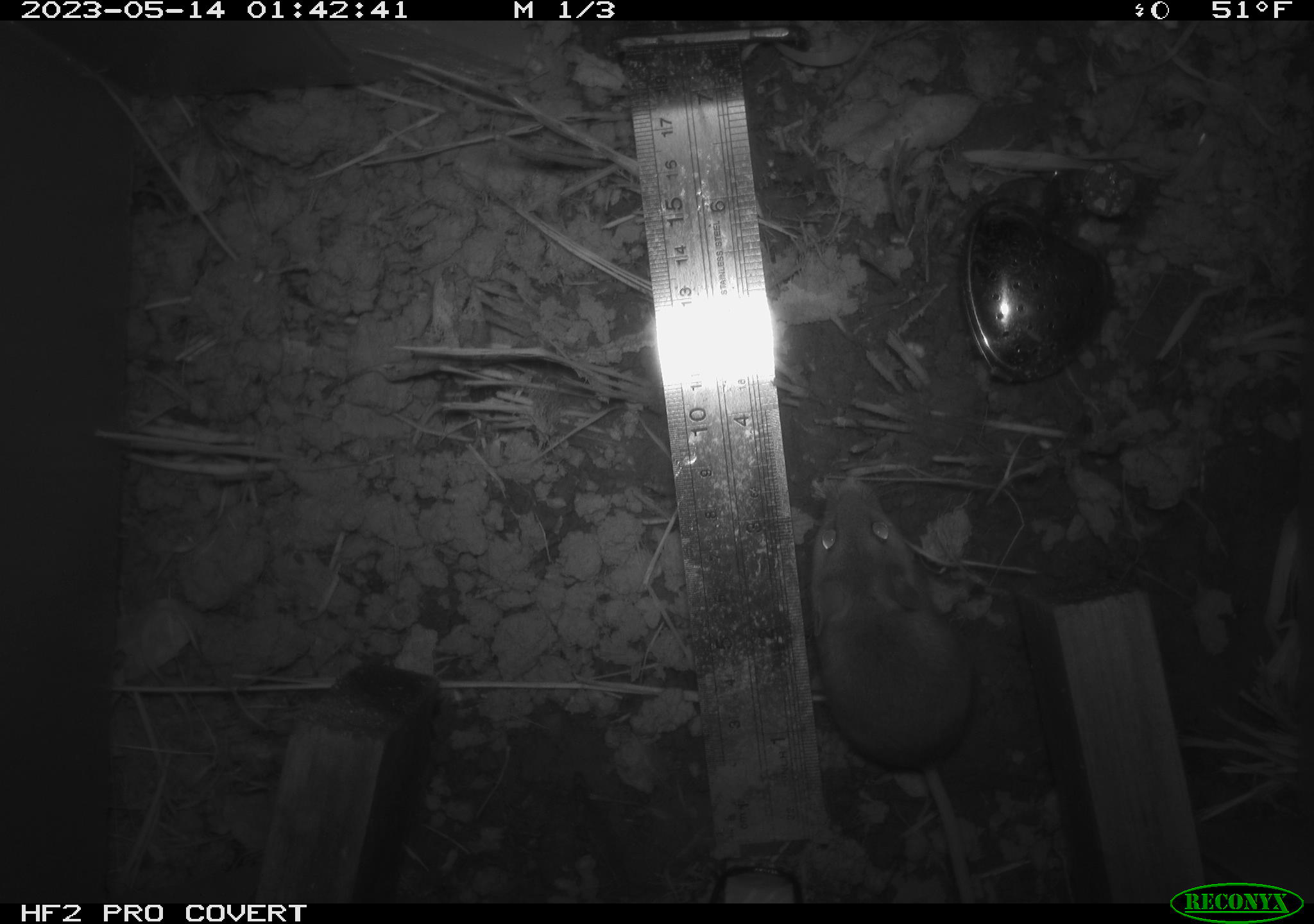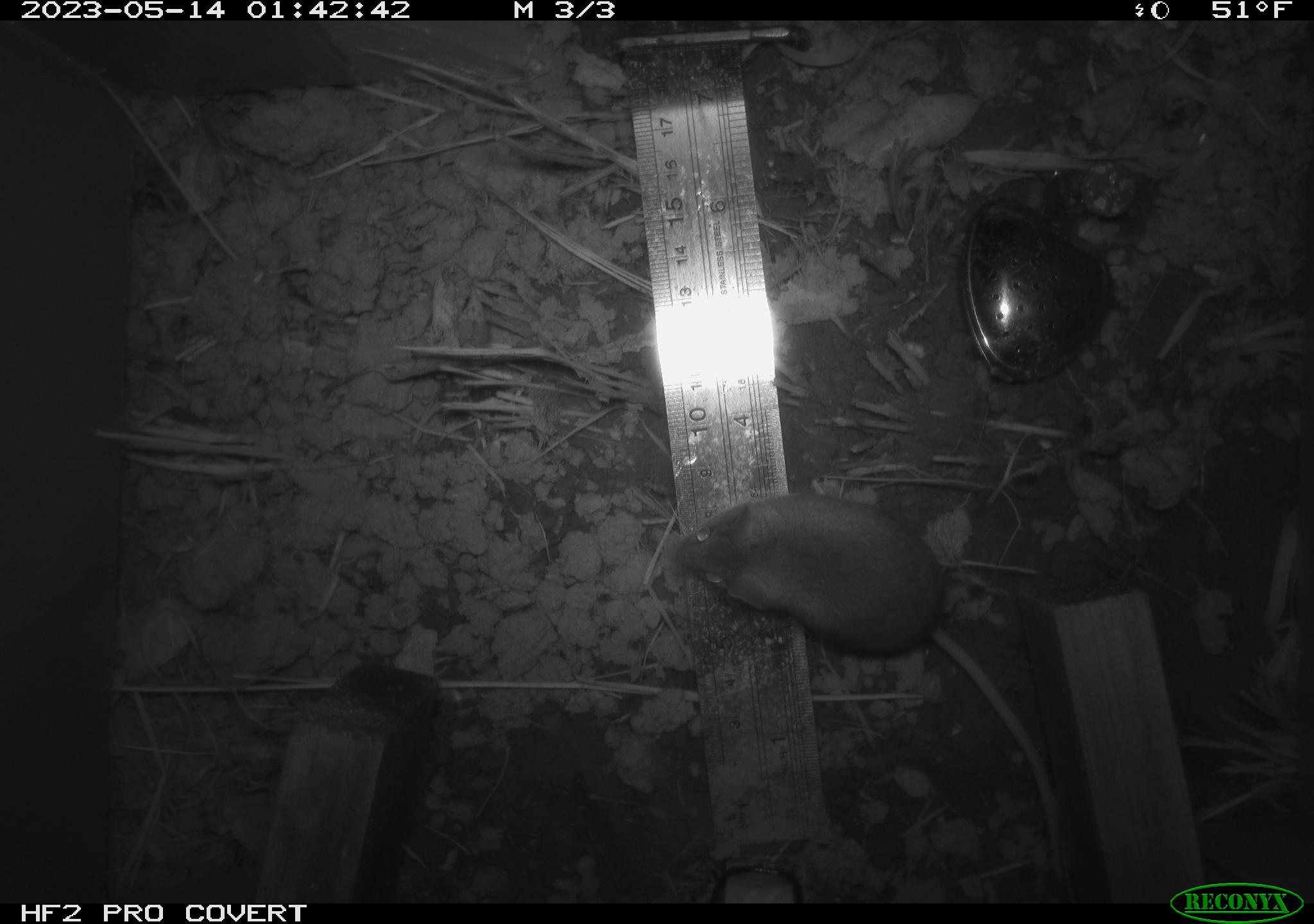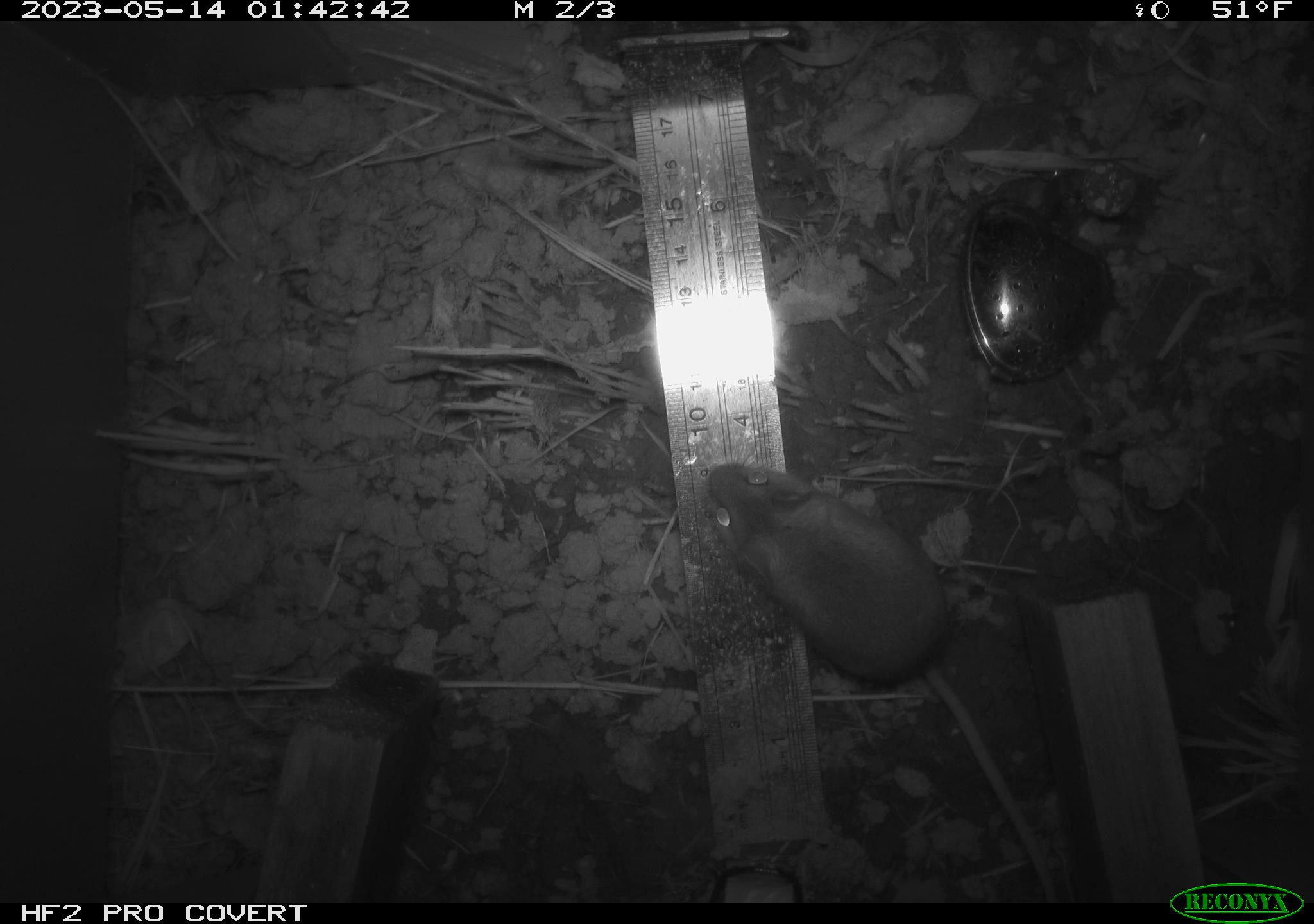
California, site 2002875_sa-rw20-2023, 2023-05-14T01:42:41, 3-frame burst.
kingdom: Animalia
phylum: Chordata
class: Mammalia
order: Rodentia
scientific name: Rodentia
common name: mouse species